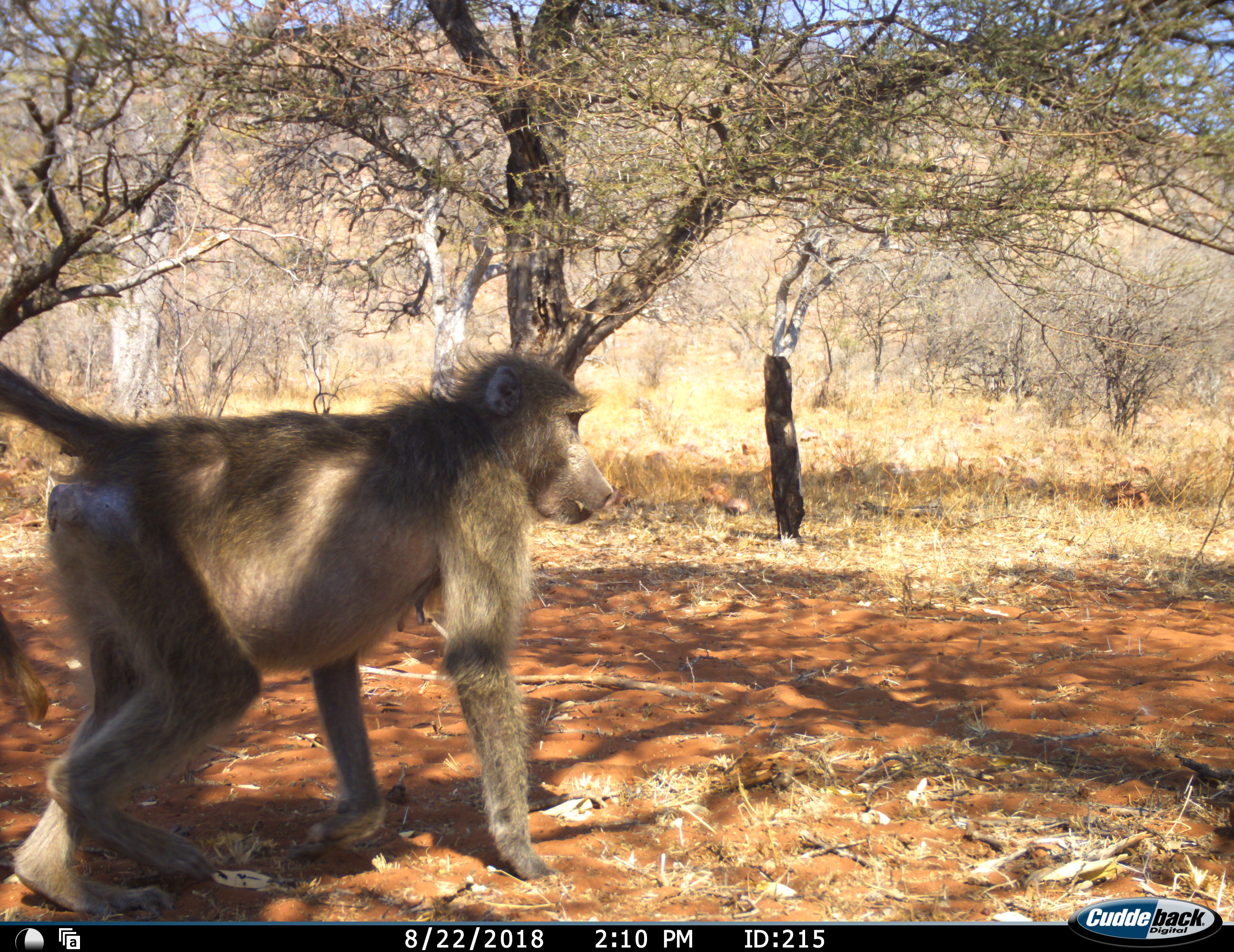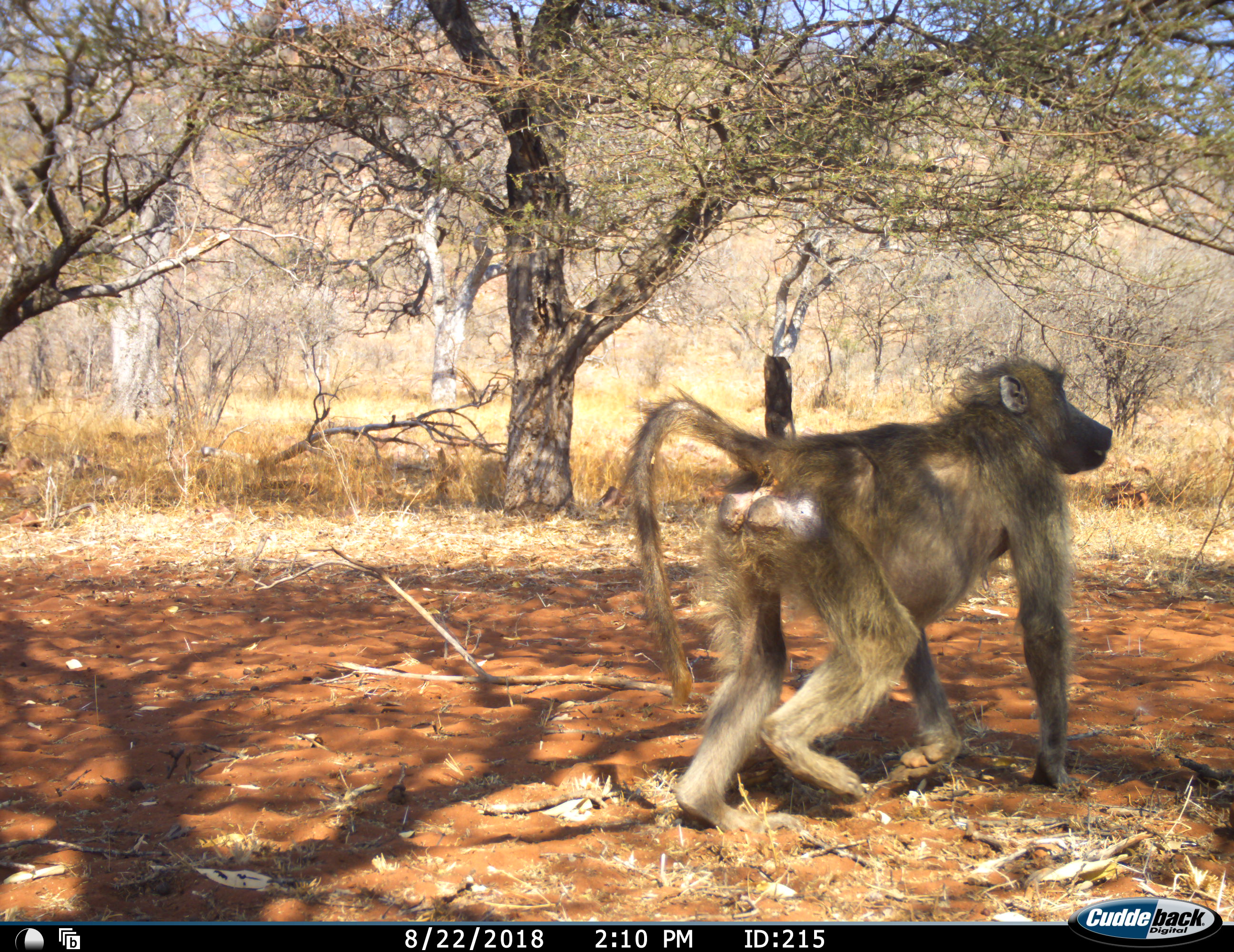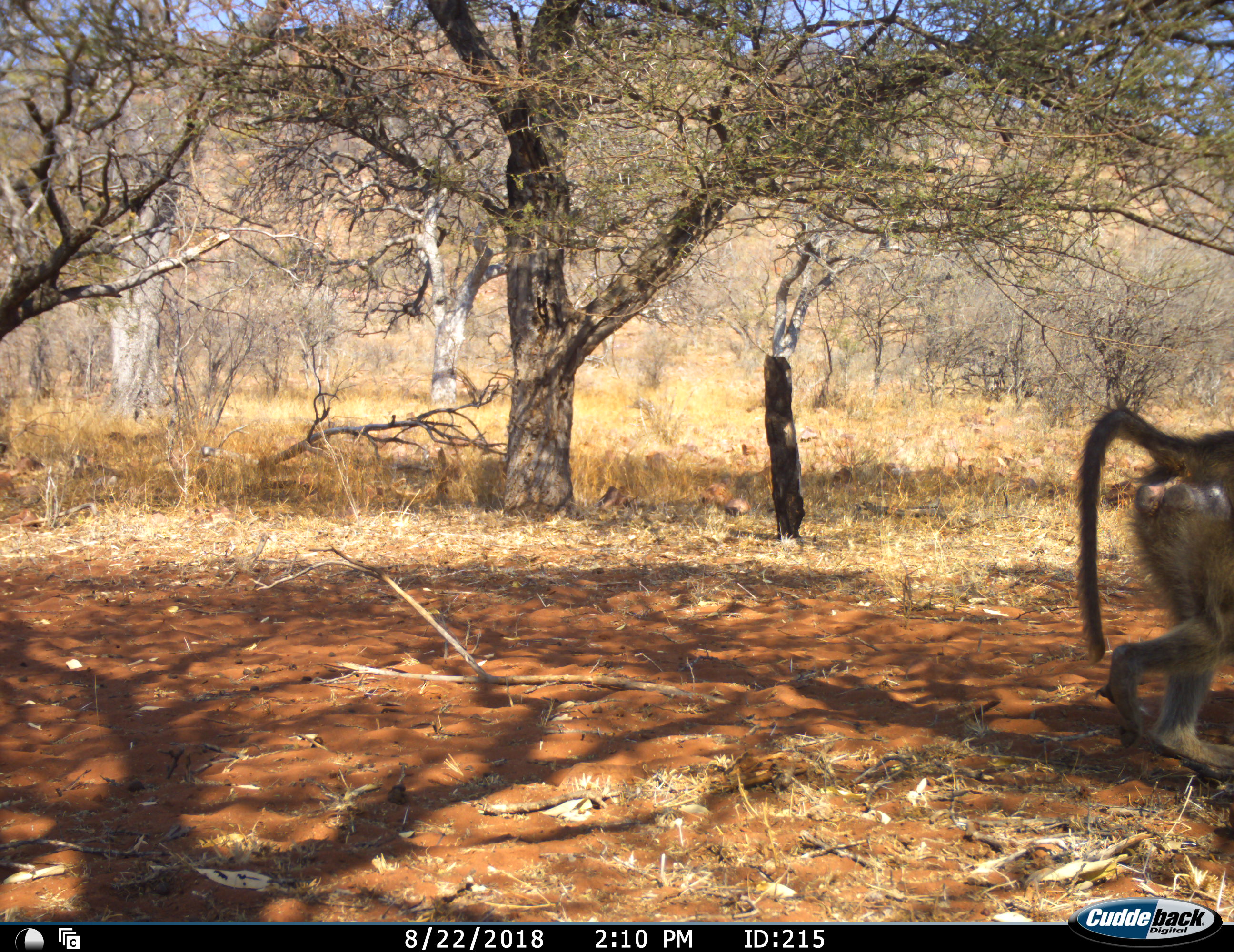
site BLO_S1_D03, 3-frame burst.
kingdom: Animalia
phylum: Chordata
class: Mammalia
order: Primates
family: Cercopithecidae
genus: Papio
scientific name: Papio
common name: baboon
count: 1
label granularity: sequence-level